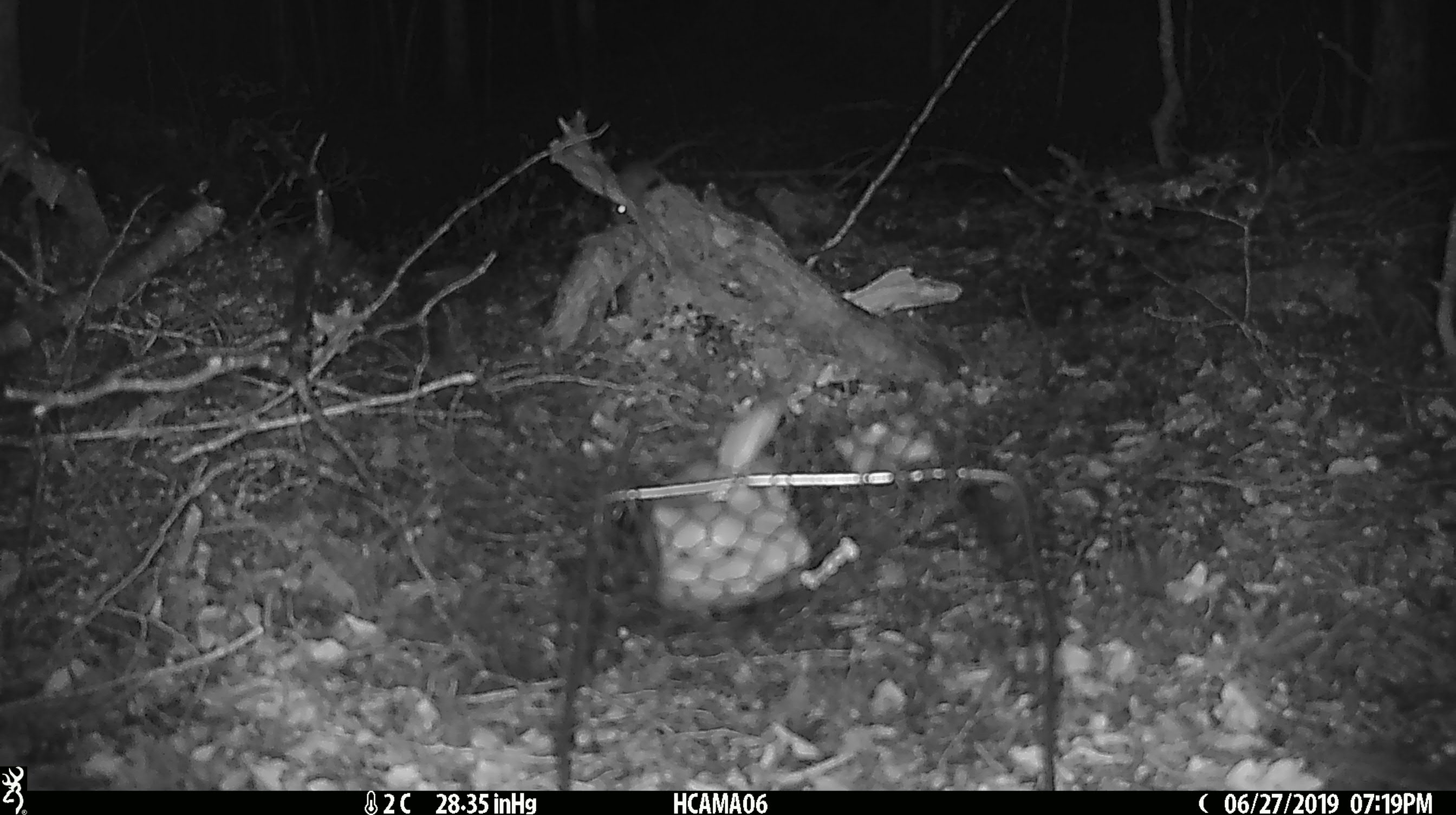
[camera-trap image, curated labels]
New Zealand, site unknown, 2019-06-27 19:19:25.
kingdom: Animalia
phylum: Chordata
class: Mammalia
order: Rodentia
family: Muridae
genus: Mus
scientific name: Mus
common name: mouse